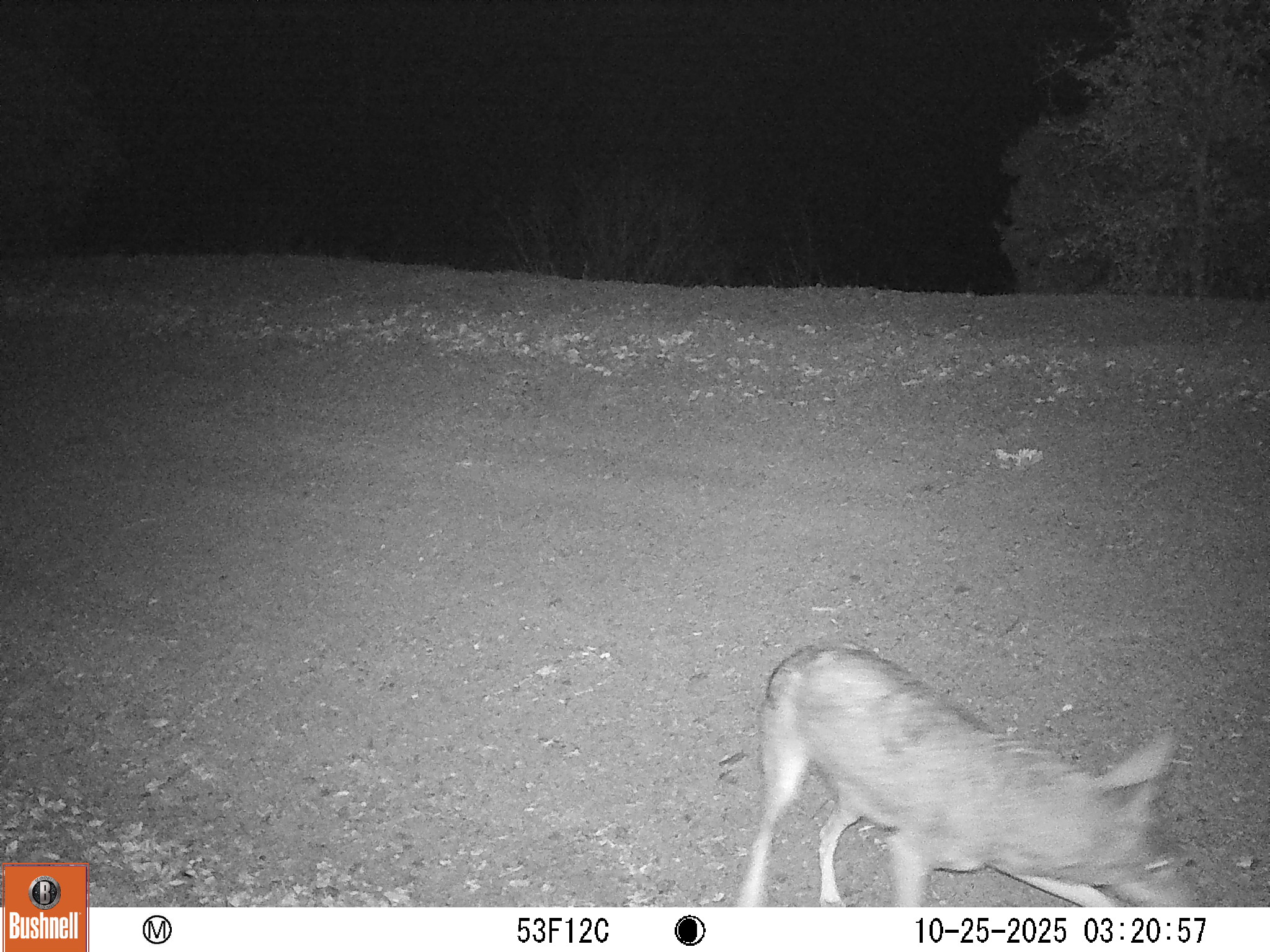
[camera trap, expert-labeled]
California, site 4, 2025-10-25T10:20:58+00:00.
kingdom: Animalia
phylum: Chordata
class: Mammalia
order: Carnivora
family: Canidae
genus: Canis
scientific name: Canis latrans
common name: coyote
Coyote (Canis latrans).